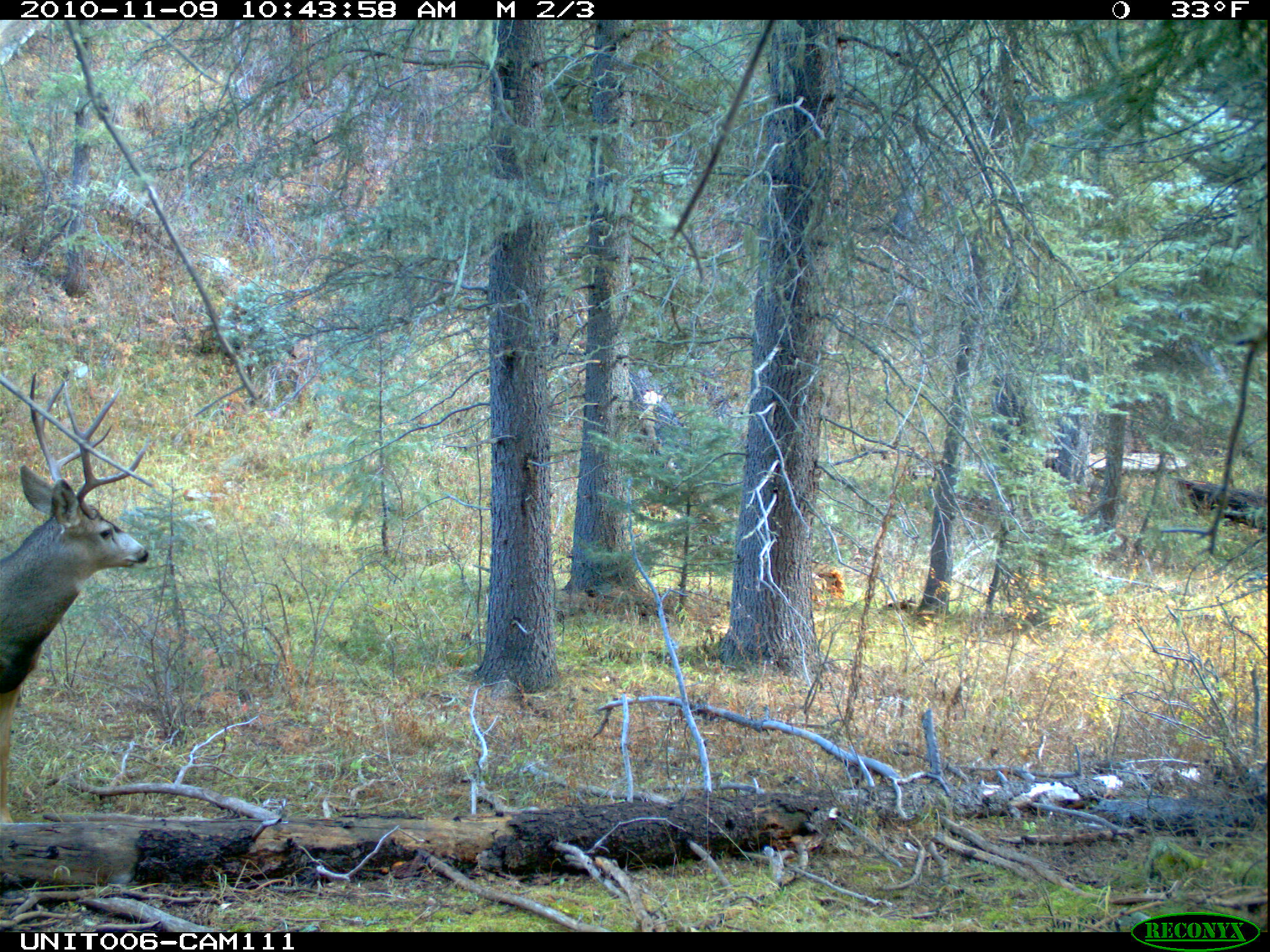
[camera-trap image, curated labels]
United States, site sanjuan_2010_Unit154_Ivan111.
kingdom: Animalia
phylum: Chordata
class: Mammalia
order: Artiodactyla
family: Cervidae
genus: Odocoileus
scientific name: Odocoileus hemionus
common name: mule deer